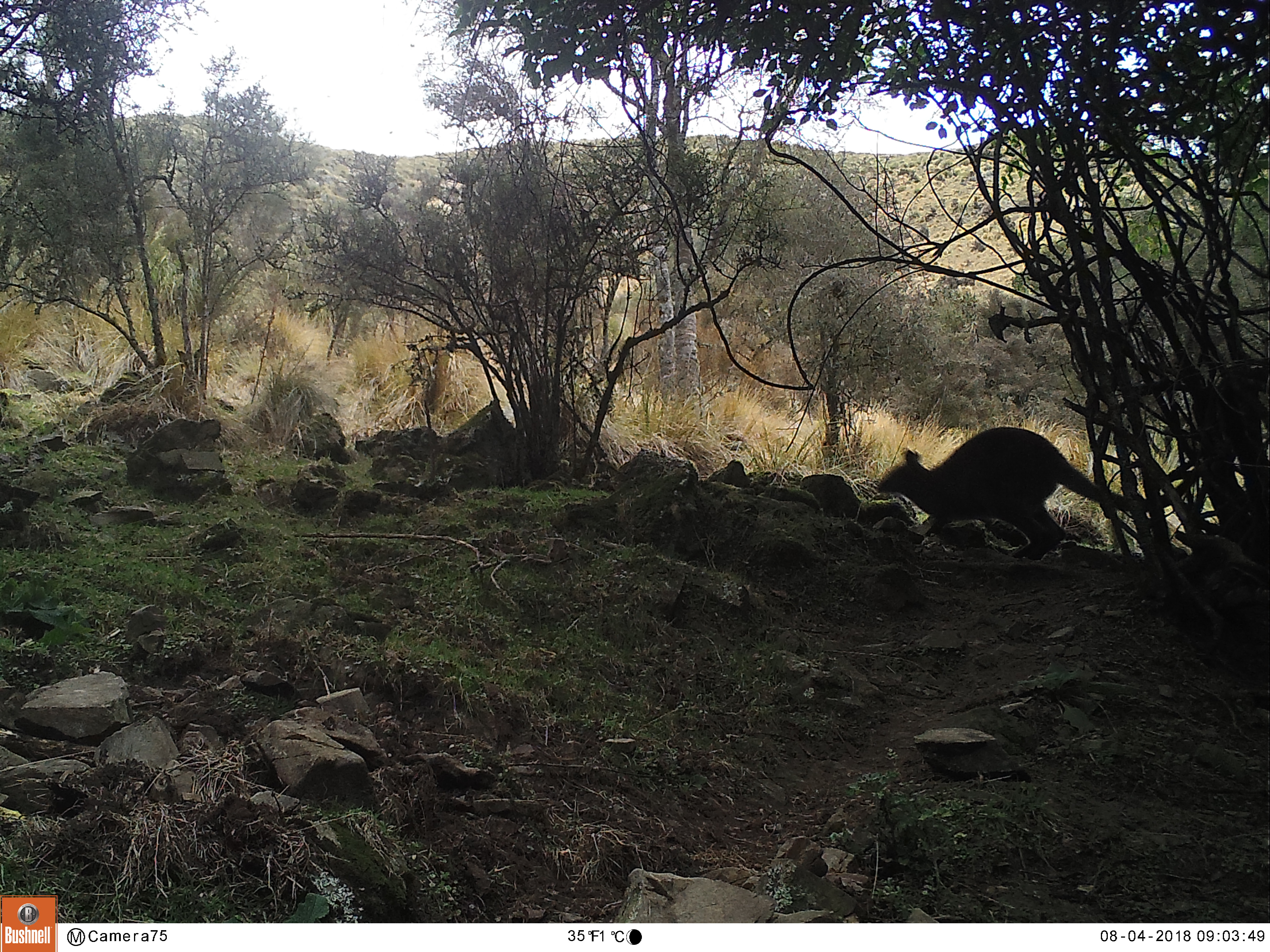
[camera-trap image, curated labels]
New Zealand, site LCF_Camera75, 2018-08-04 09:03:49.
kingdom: Animalia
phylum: Chordata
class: Mammalia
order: Diprotodontia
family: Macropodidae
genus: Notamacropus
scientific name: Notamacropus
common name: wallaby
Wallaby (Notamacropus).